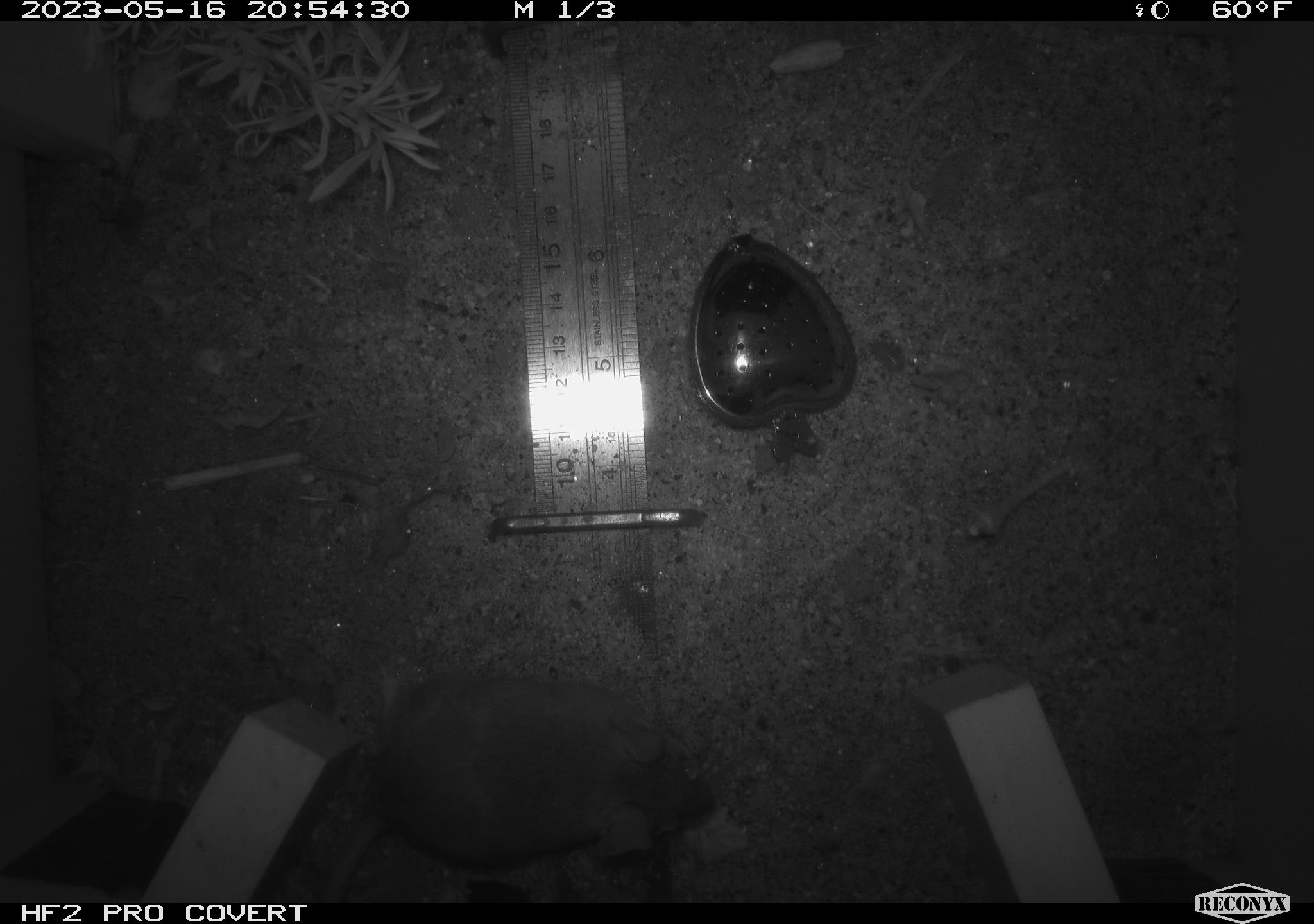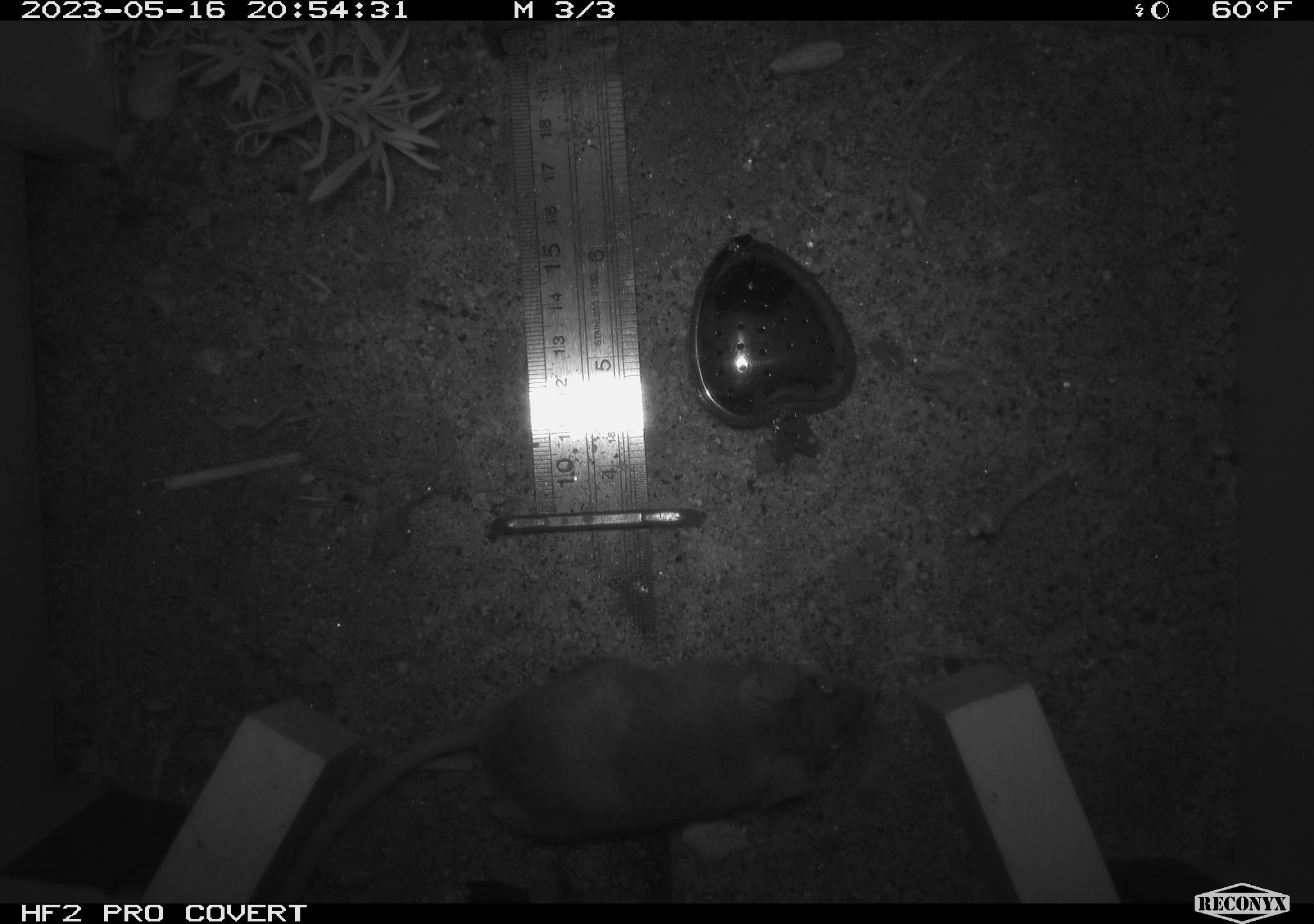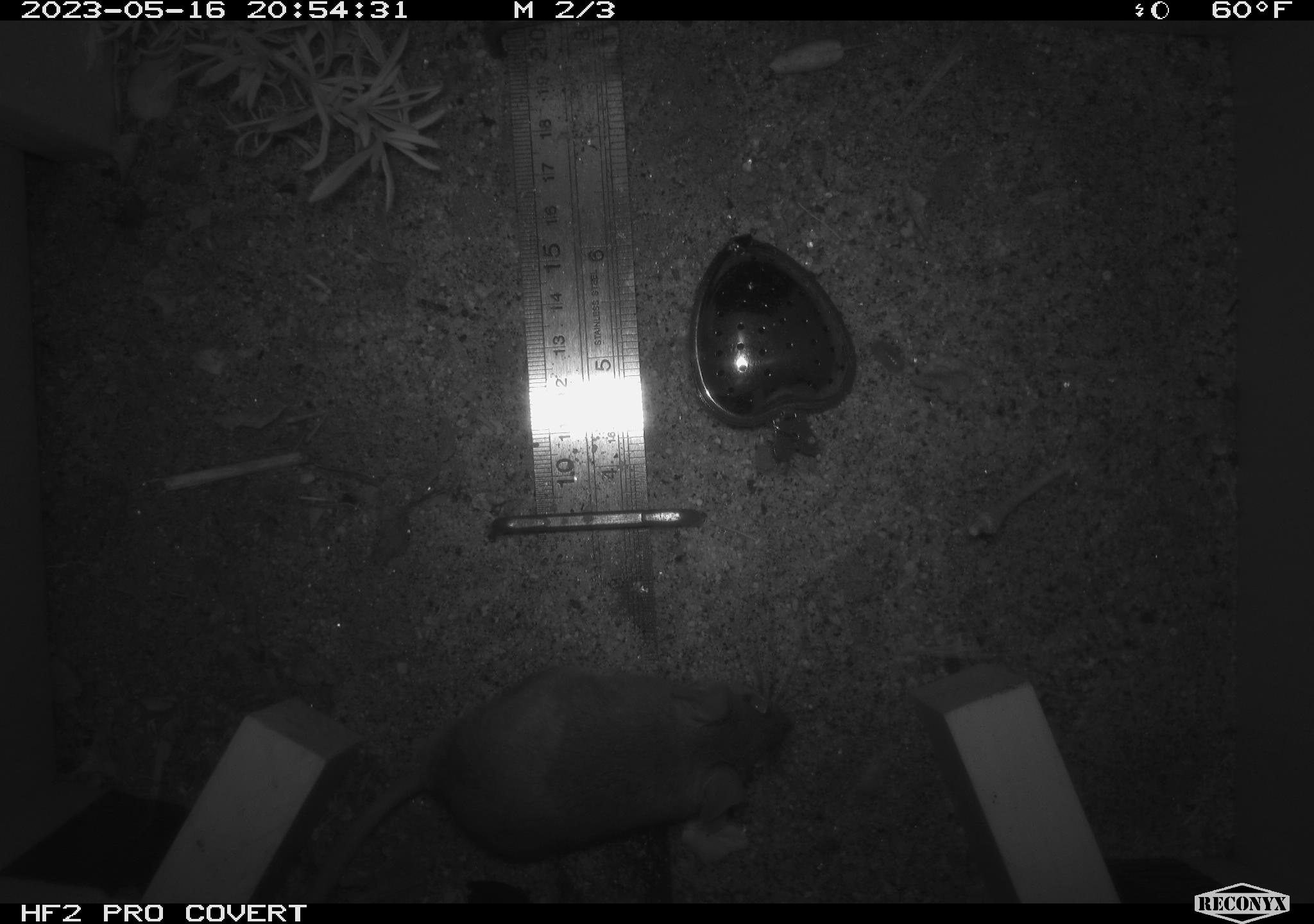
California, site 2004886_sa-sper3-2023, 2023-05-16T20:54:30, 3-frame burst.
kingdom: Animalia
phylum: Chordata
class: Mammalia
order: Rodentia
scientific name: Rodentia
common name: mouse species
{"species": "mouse species (Rodentia)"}